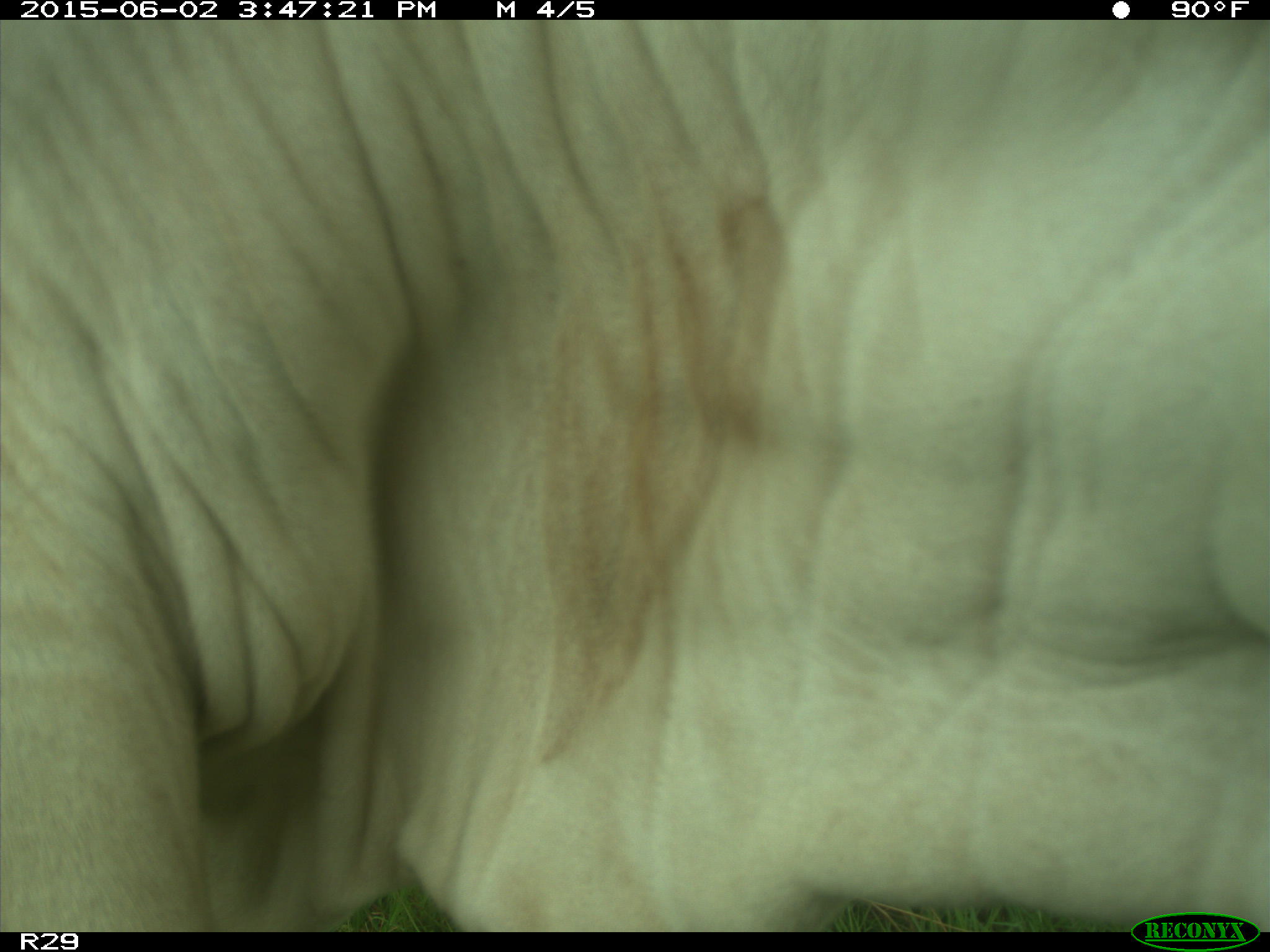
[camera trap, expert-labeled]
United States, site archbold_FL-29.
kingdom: Animalia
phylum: Chordata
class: Mammalia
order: Artiodactyla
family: Bovidae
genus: Bos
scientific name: Bos taurus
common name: domestic cow